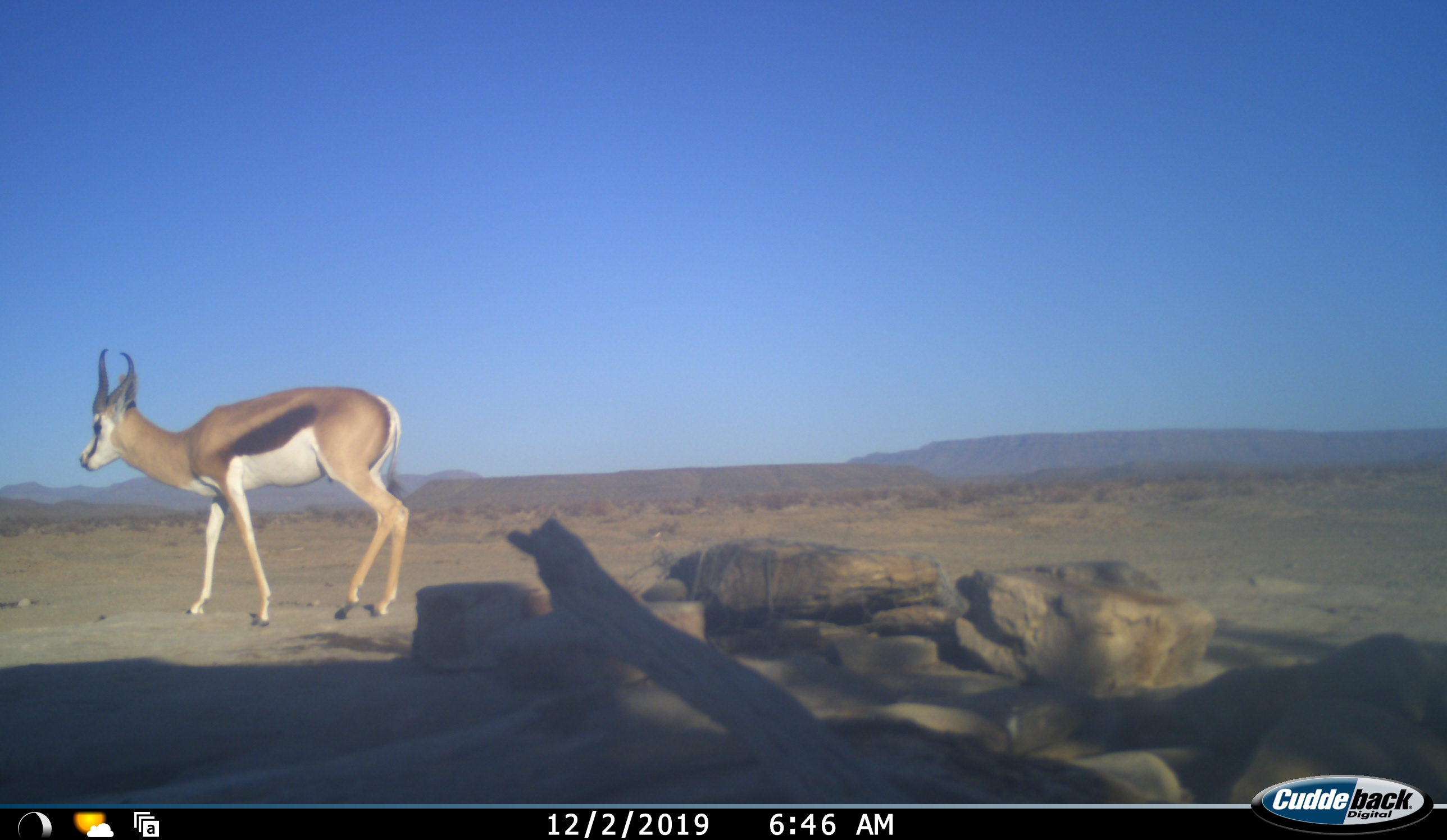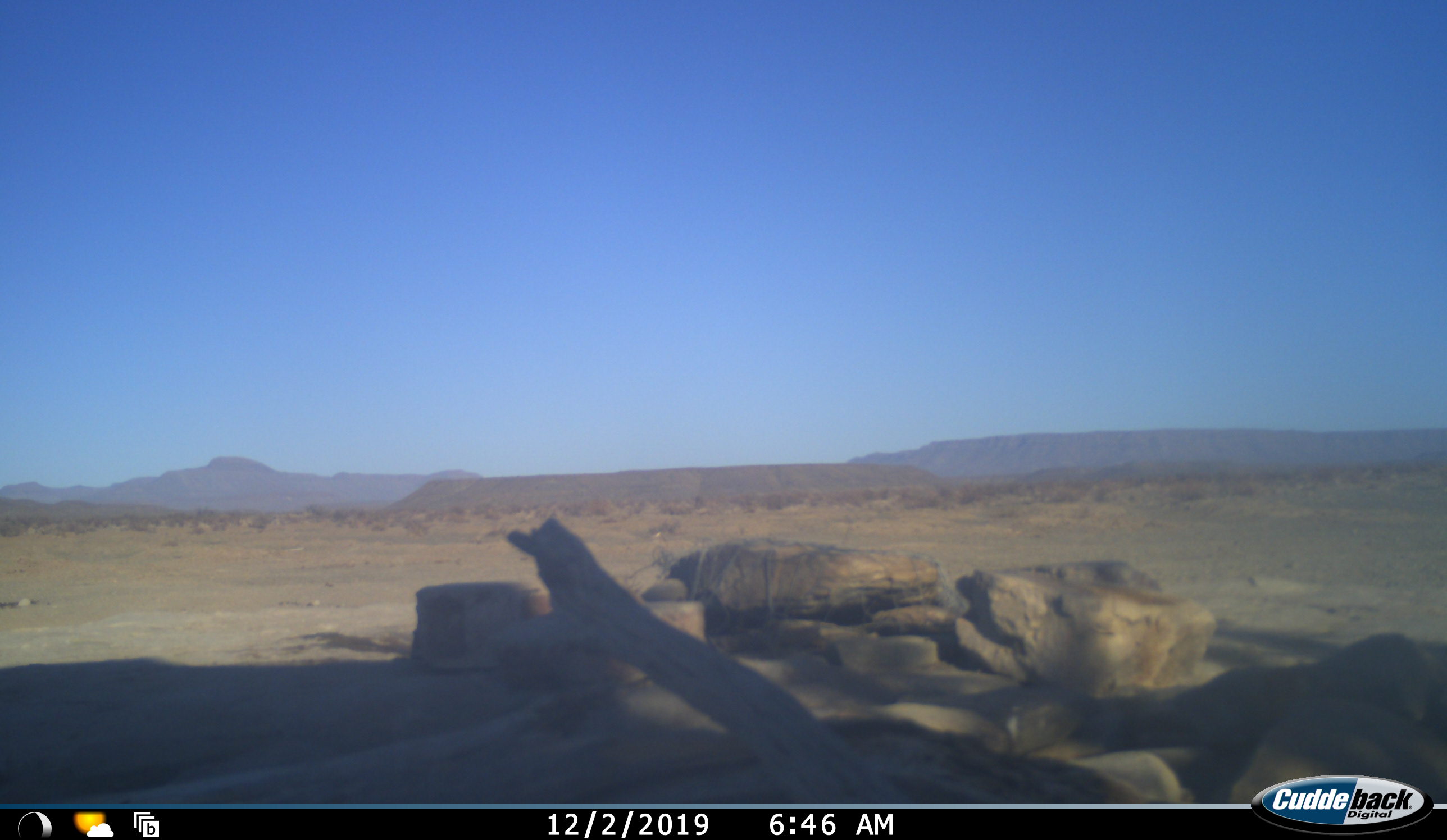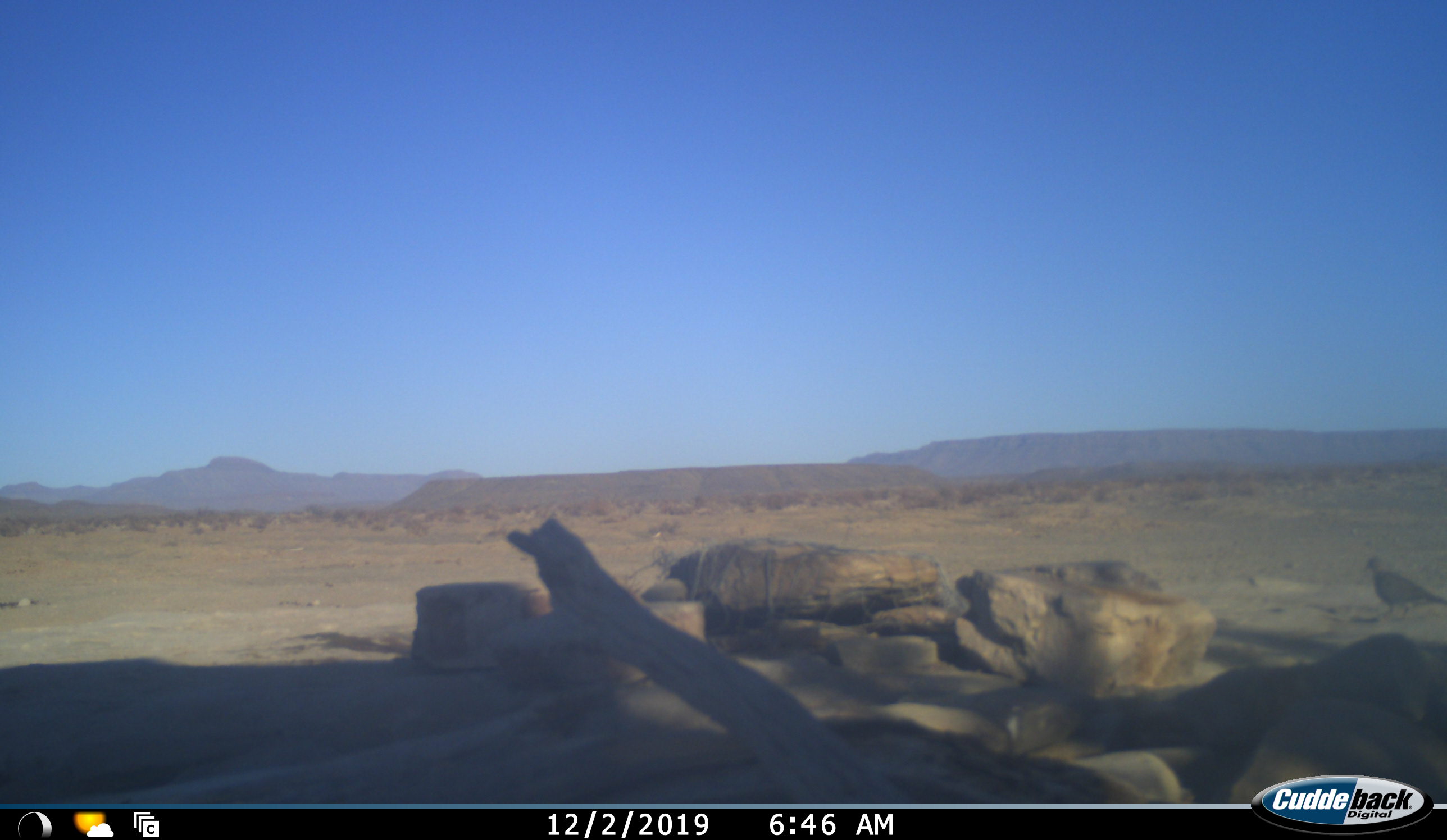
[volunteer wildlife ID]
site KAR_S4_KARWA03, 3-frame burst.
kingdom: Animalia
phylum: Chordata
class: Aves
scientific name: Aves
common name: bird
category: birdother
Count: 1.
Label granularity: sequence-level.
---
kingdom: Animalia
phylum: Chordata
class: Mammalia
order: Artiodactyla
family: Bovidae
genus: Antidorcas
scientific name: Antidorcas marsupialis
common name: springbok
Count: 1.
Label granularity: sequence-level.